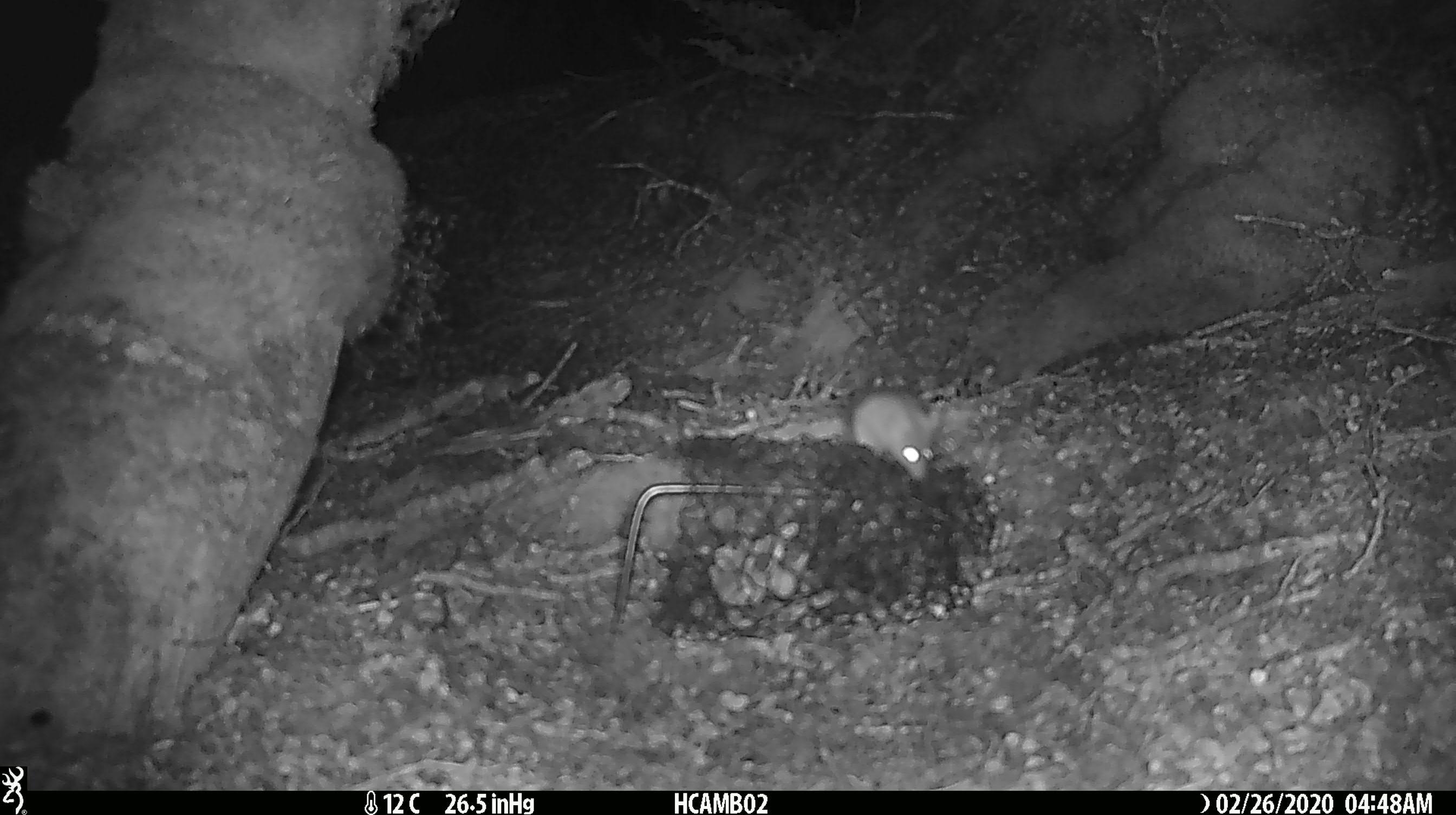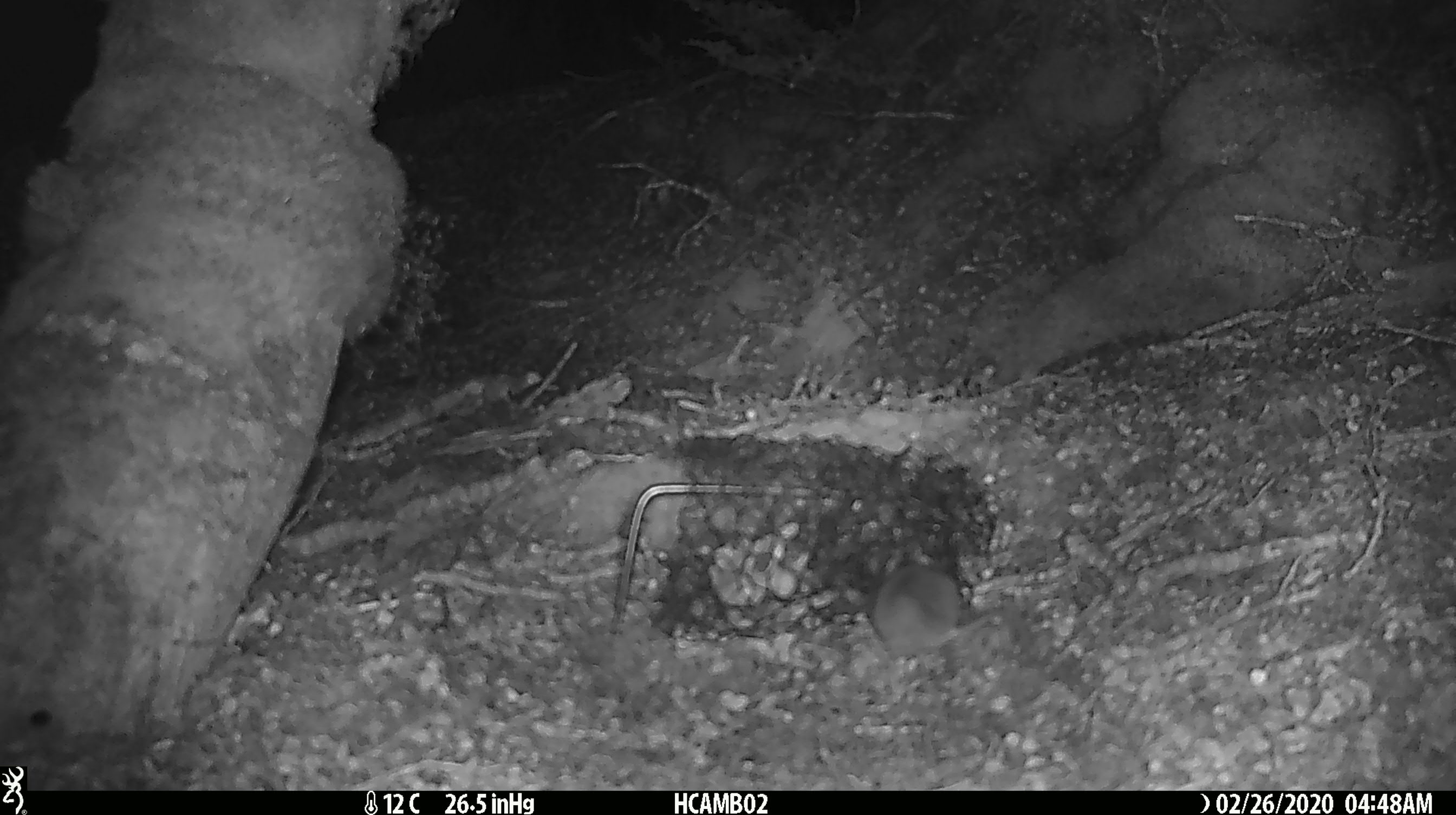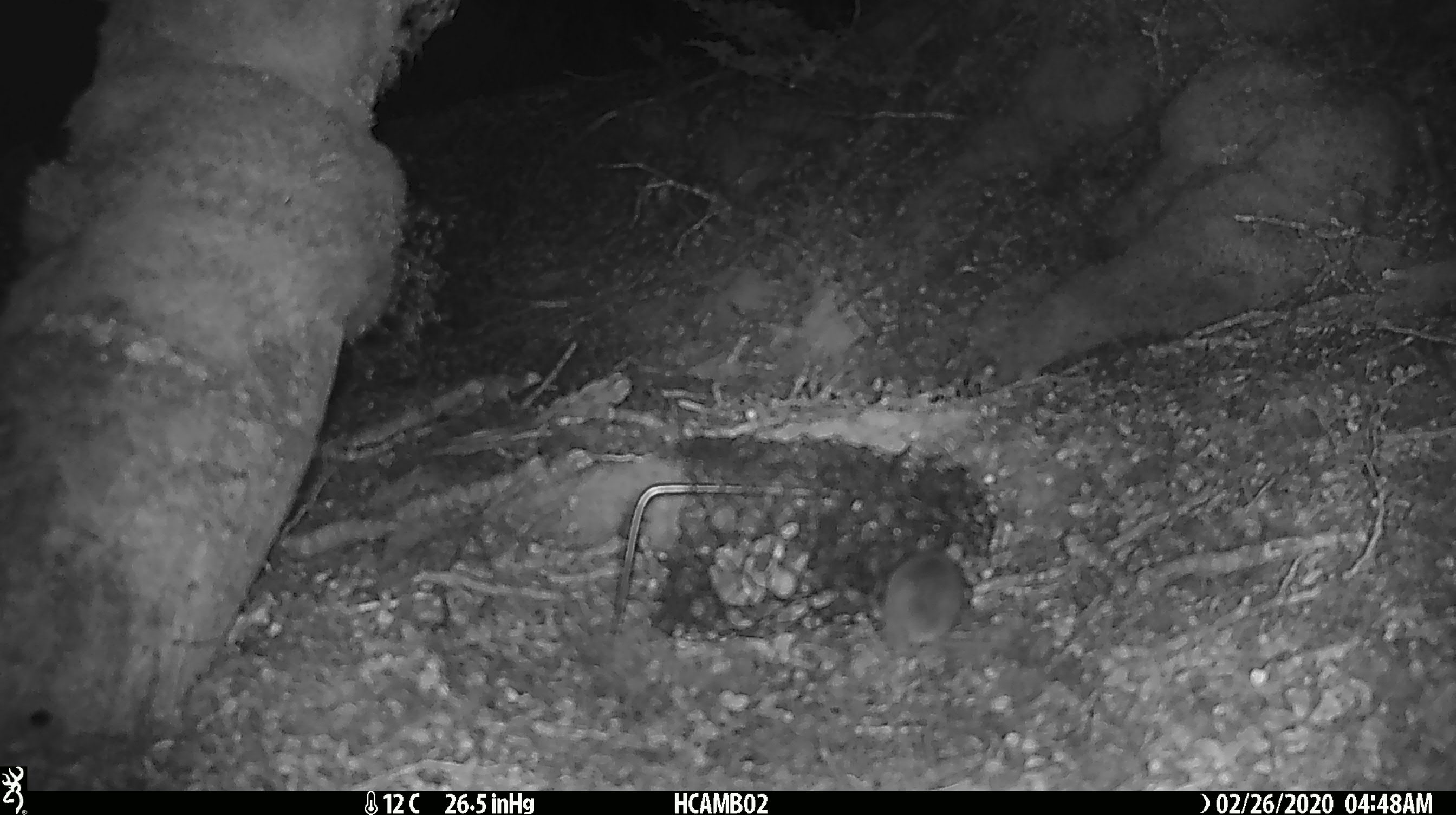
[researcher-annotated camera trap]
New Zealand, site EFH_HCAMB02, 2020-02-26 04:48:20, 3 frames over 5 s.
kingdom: Animalia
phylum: Chordata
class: Mammalia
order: Rodentia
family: Muridae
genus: Mus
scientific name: Mus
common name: mouse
Mouse (Mus).